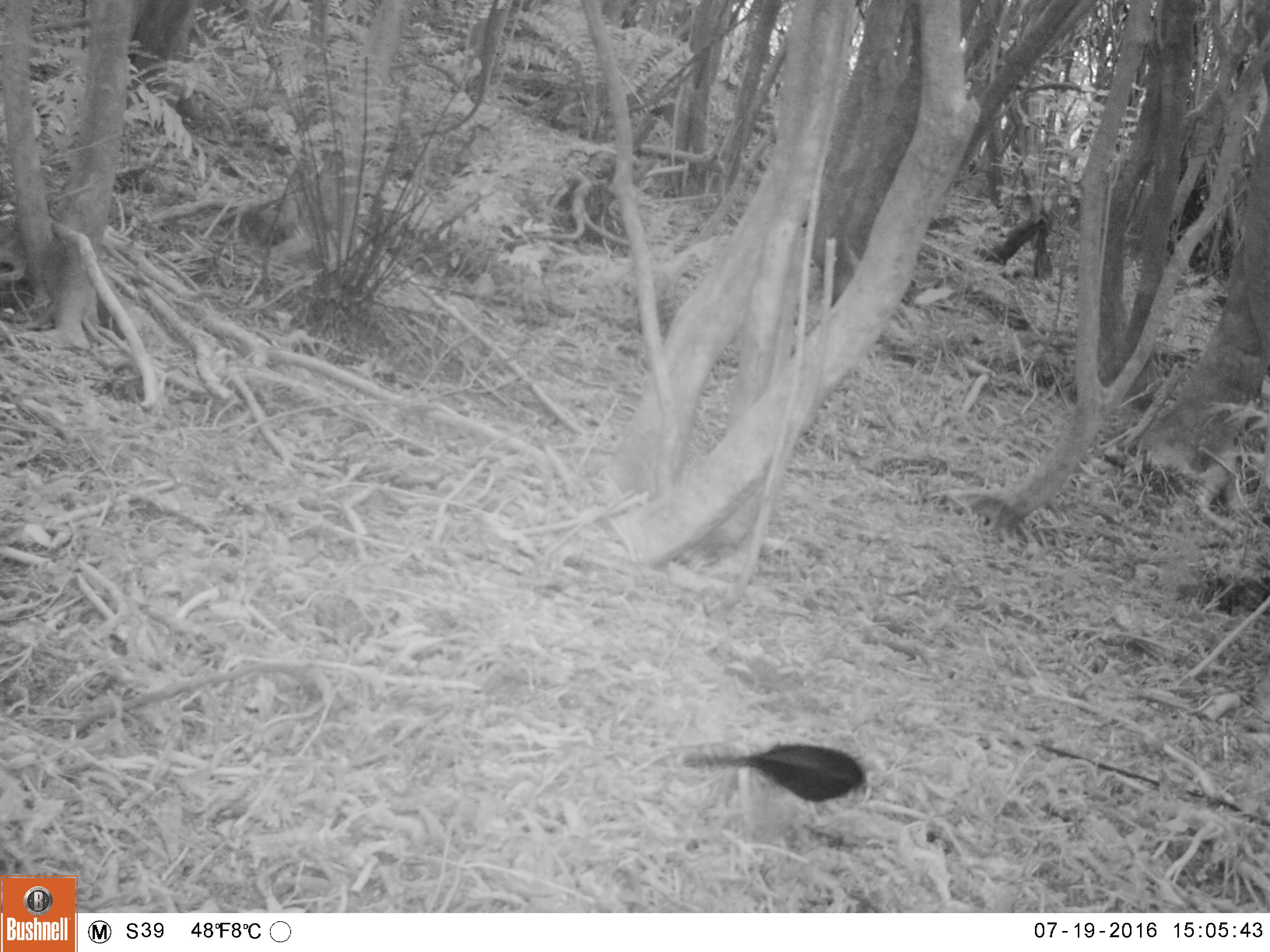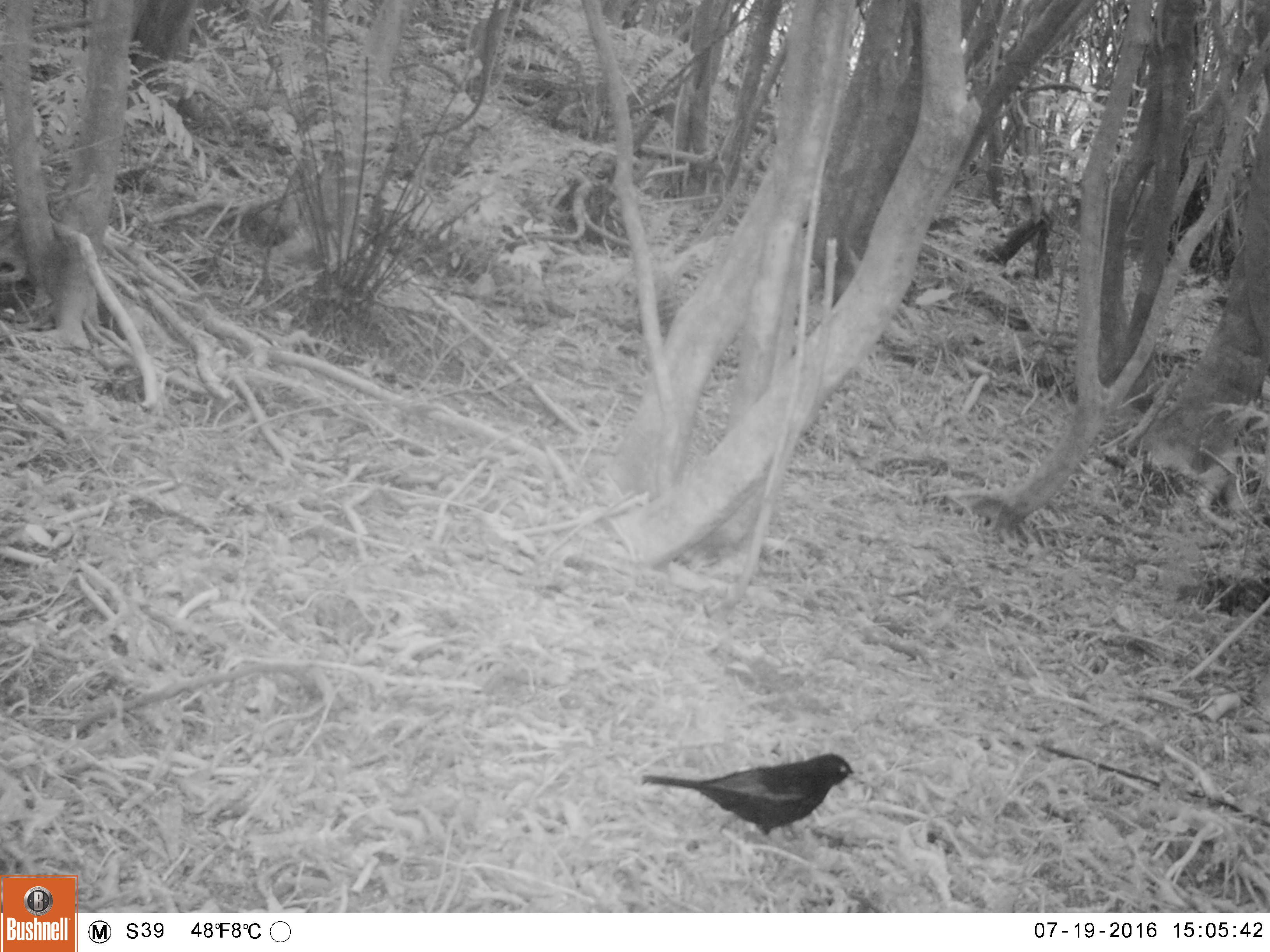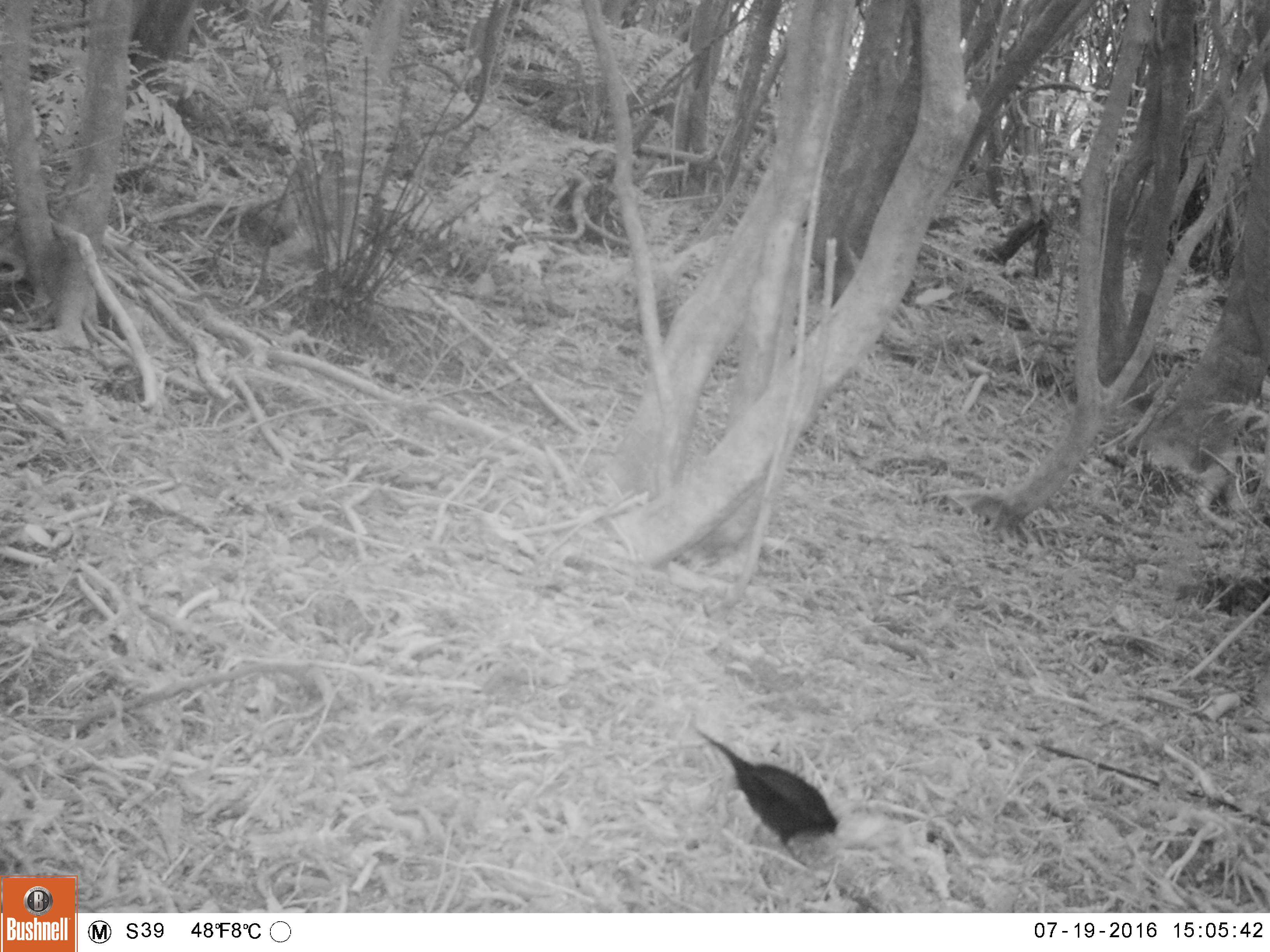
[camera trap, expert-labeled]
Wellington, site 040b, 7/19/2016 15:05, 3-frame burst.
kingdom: Animalia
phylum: Chordata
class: Aves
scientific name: Aves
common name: bird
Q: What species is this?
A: Bird (Aves).